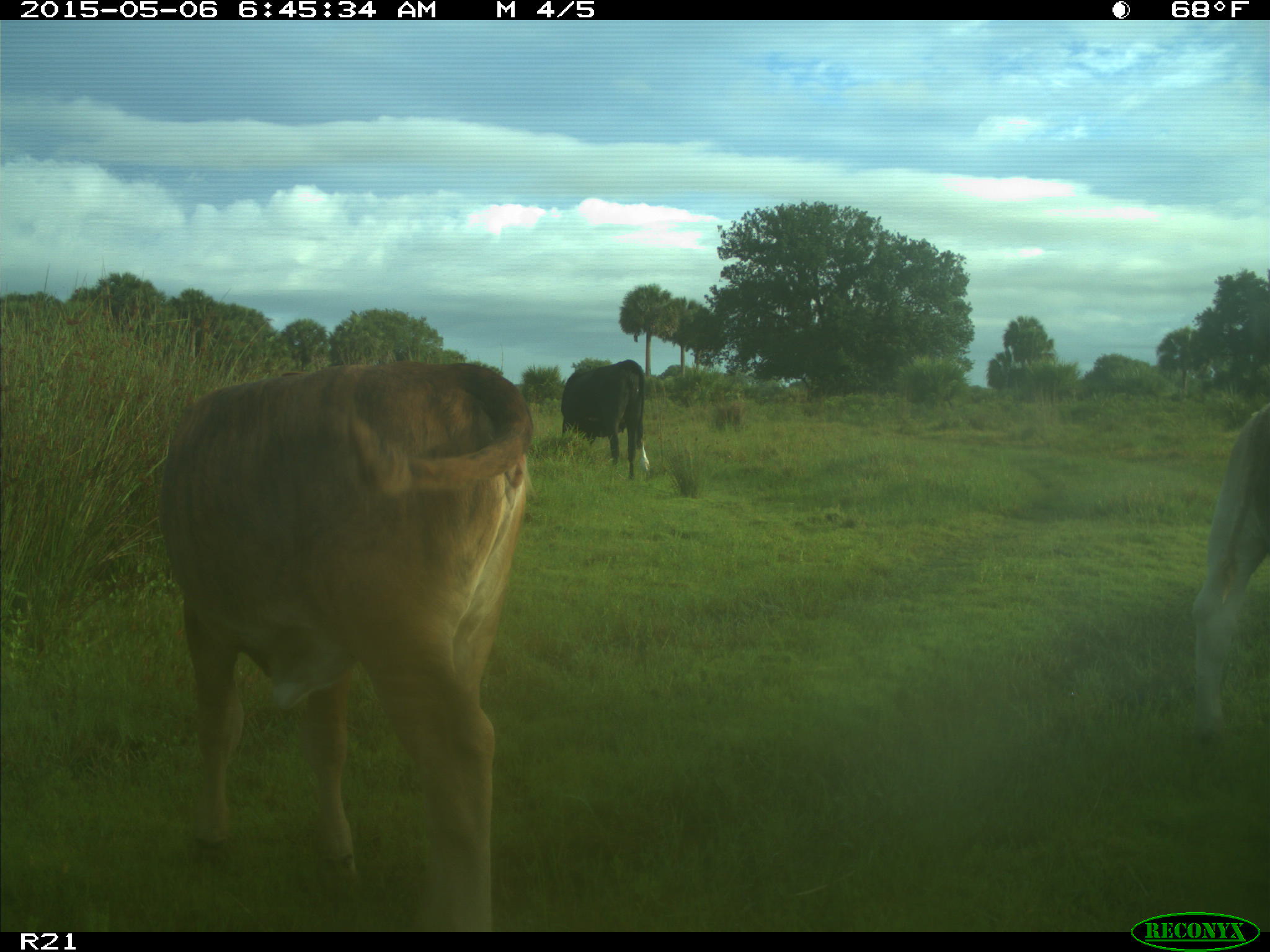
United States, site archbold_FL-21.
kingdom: Animalia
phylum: Chordata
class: Mammalia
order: Artiodactyla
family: Bovidae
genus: Bos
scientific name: Bos taurus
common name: domestic cow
Bos taurus (domestic cow).